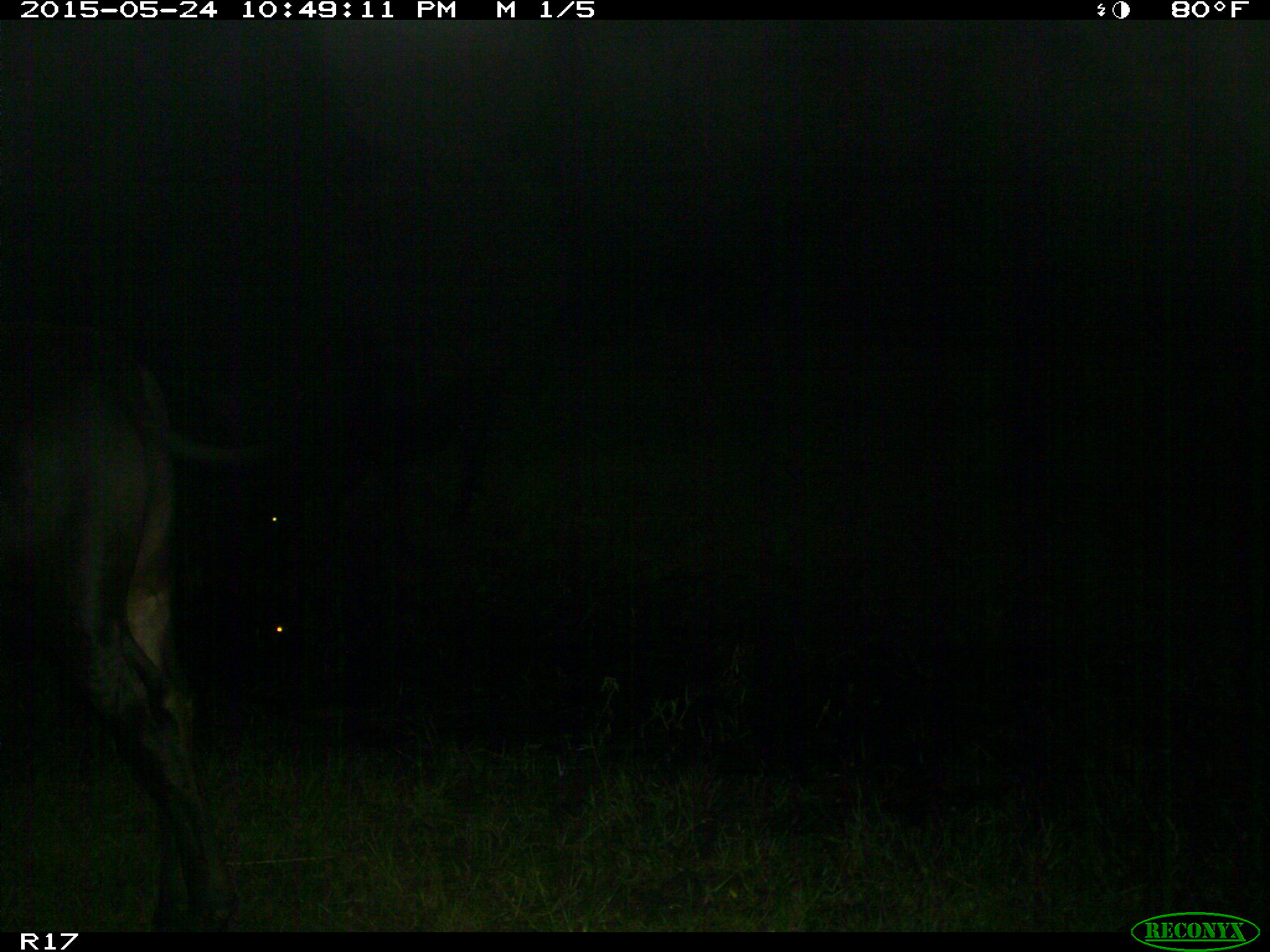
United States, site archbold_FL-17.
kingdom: Animalia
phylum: Chordata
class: Mammalia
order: Artiodactyla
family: Bovidae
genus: Bos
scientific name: Bos taurus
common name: domestic cow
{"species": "Bos taurus (domestic cow)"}